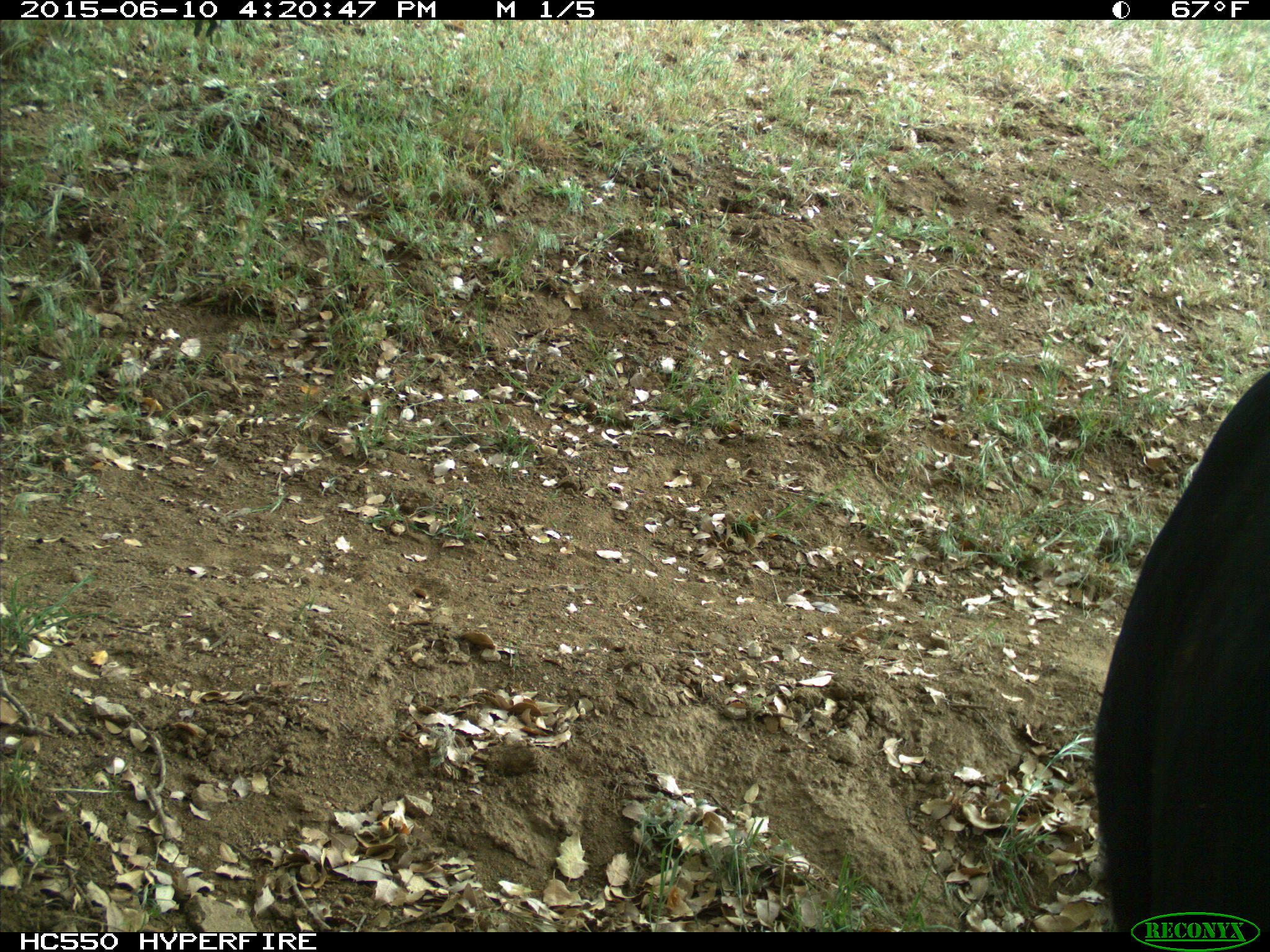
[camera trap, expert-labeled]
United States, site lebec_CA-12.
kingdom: Animalia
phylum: Chordata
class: Mammalia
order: Artiodactyla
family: Bovidae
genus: Bos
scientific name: Bos taurus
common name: domestic cow